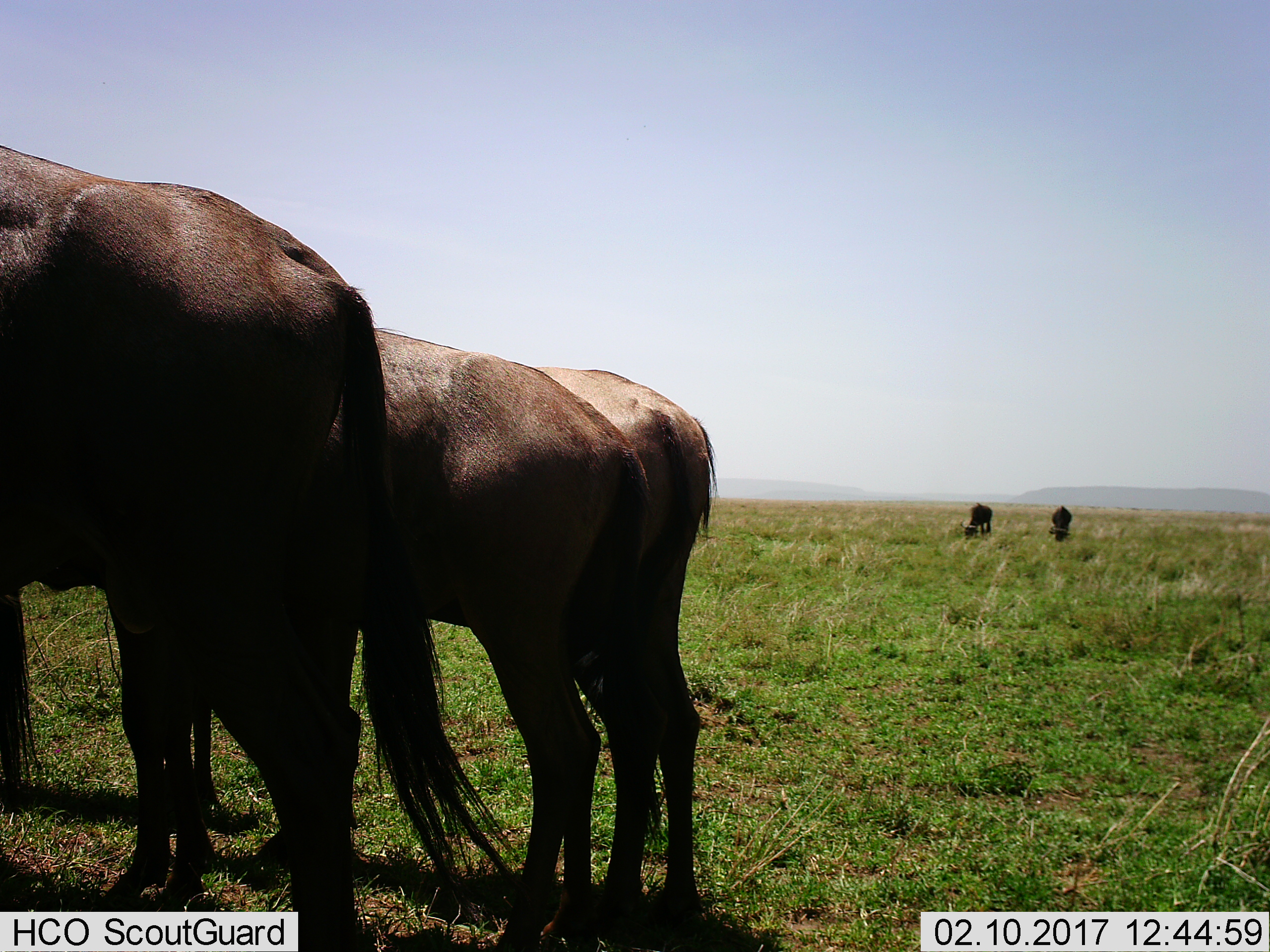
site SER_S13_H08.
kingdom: Animalia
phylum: Chordata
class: Mammalia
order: Artiodactyla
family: Bovidae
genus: Connochaetes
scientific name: Connochaetes taurinus taurinus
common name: blue wildebeest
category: wildebeestblue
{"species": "wildebeestblue (blue wildebeest) (Connochaetes taurinus taurinus)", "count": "5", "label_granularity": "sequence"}